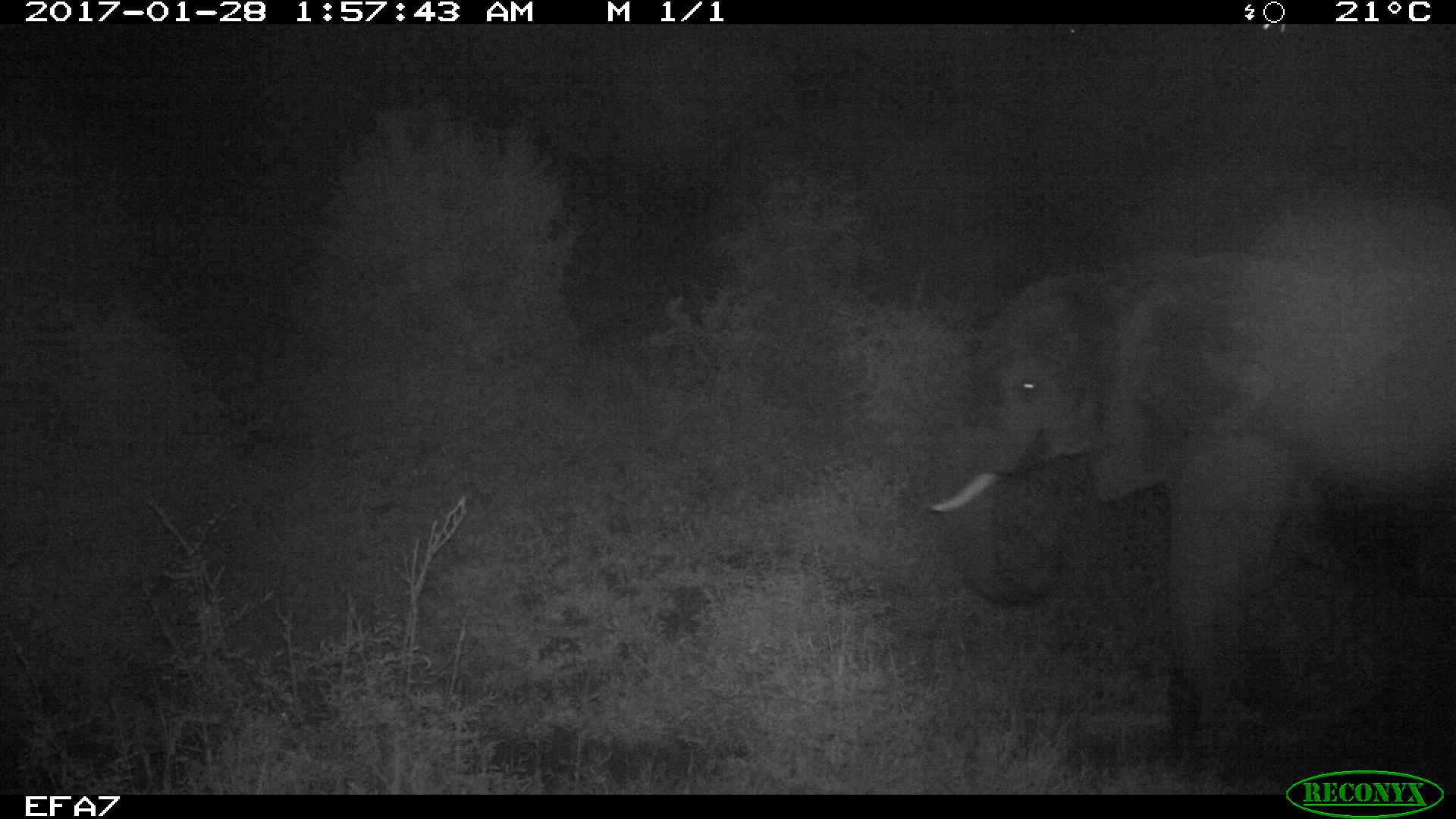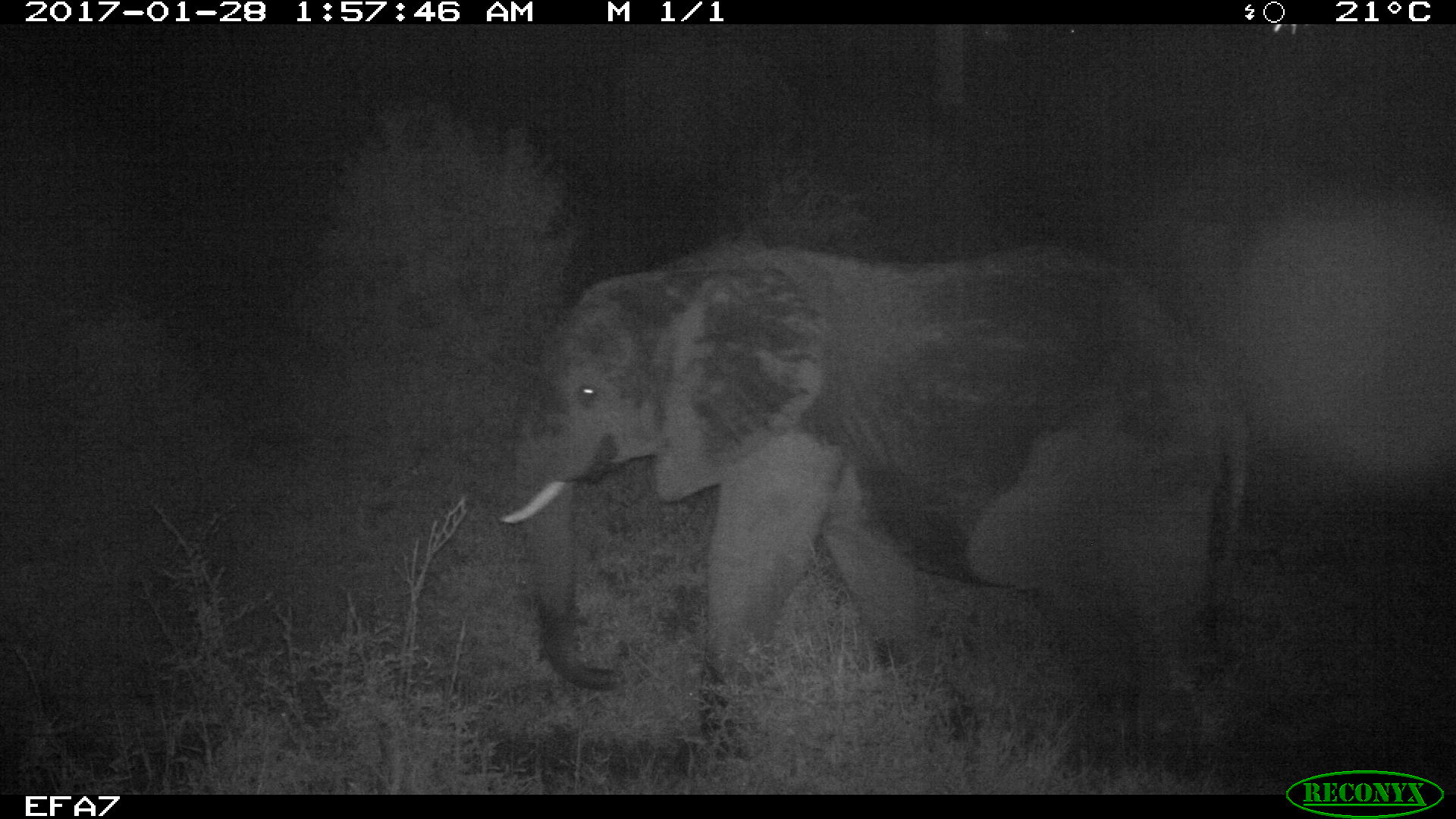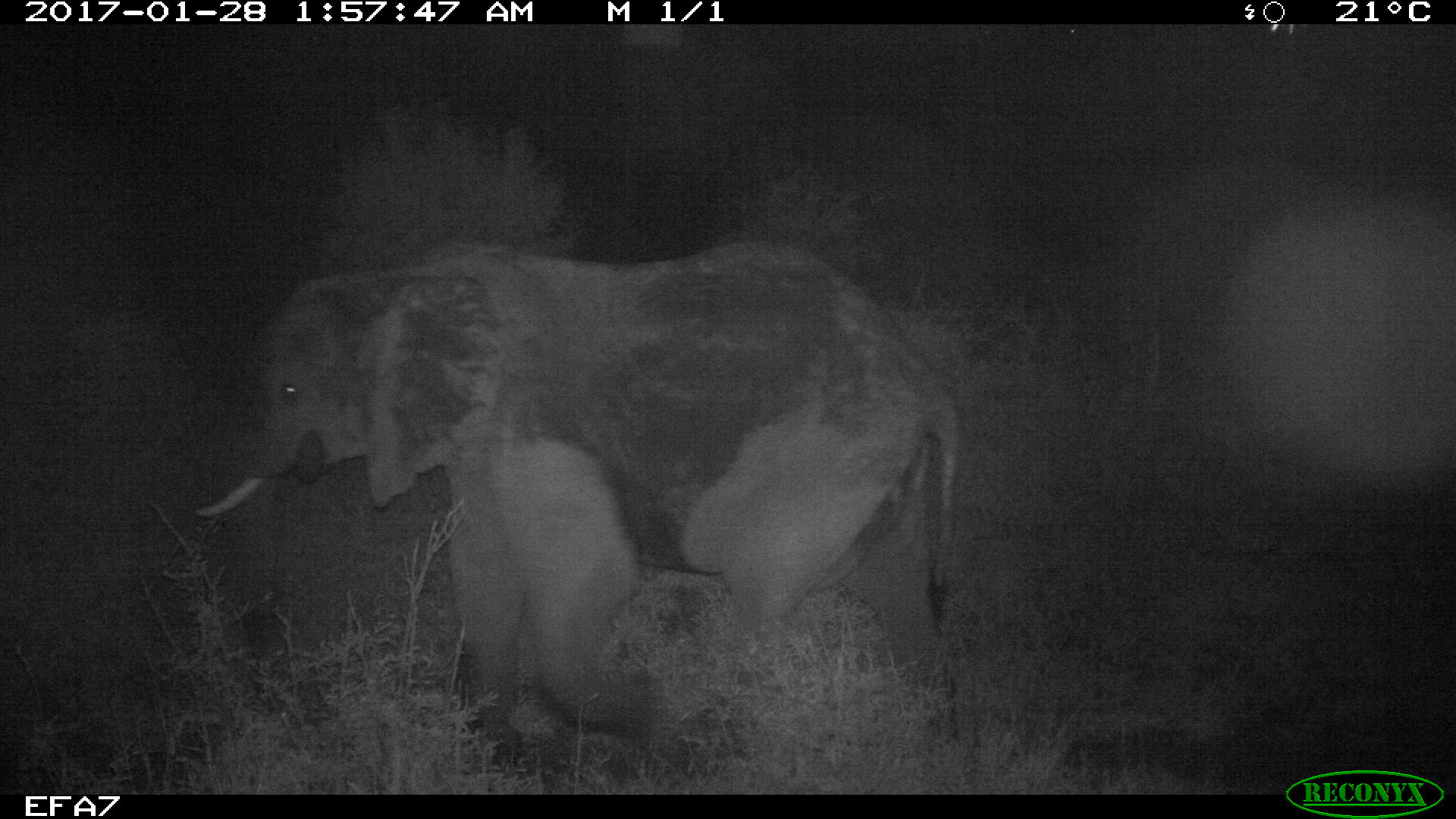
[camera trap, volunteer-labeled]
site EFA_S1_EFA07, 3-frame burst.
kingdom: Animalia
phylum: Chordata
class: Mammalia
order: Proboscidea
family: Elephantidae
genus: Loxodonta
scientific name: Loxodonta africana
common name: african bush elephant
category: elephant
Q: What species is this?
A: Elephant (african bush elephant) (Loxodonta africana).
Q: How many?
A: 1.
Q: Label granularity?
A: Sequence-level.